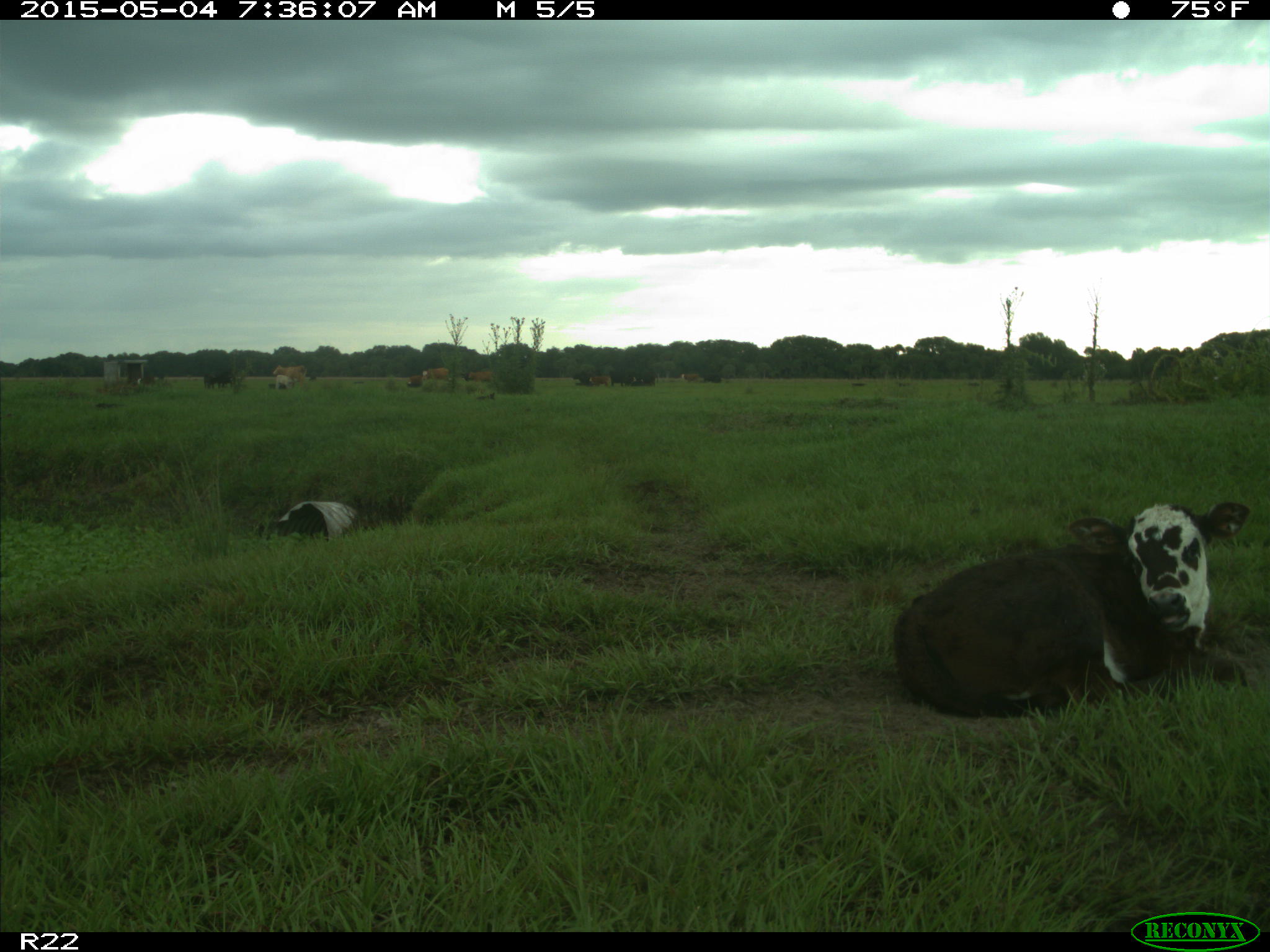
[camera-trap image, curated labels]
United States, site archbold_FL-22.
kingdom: Animalia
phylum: Chordata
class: Mammalia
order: Artiodactyla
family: Bovidae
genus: Bos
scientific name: Bos taurus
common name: domestic cow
Bos taurus (domestic cow).